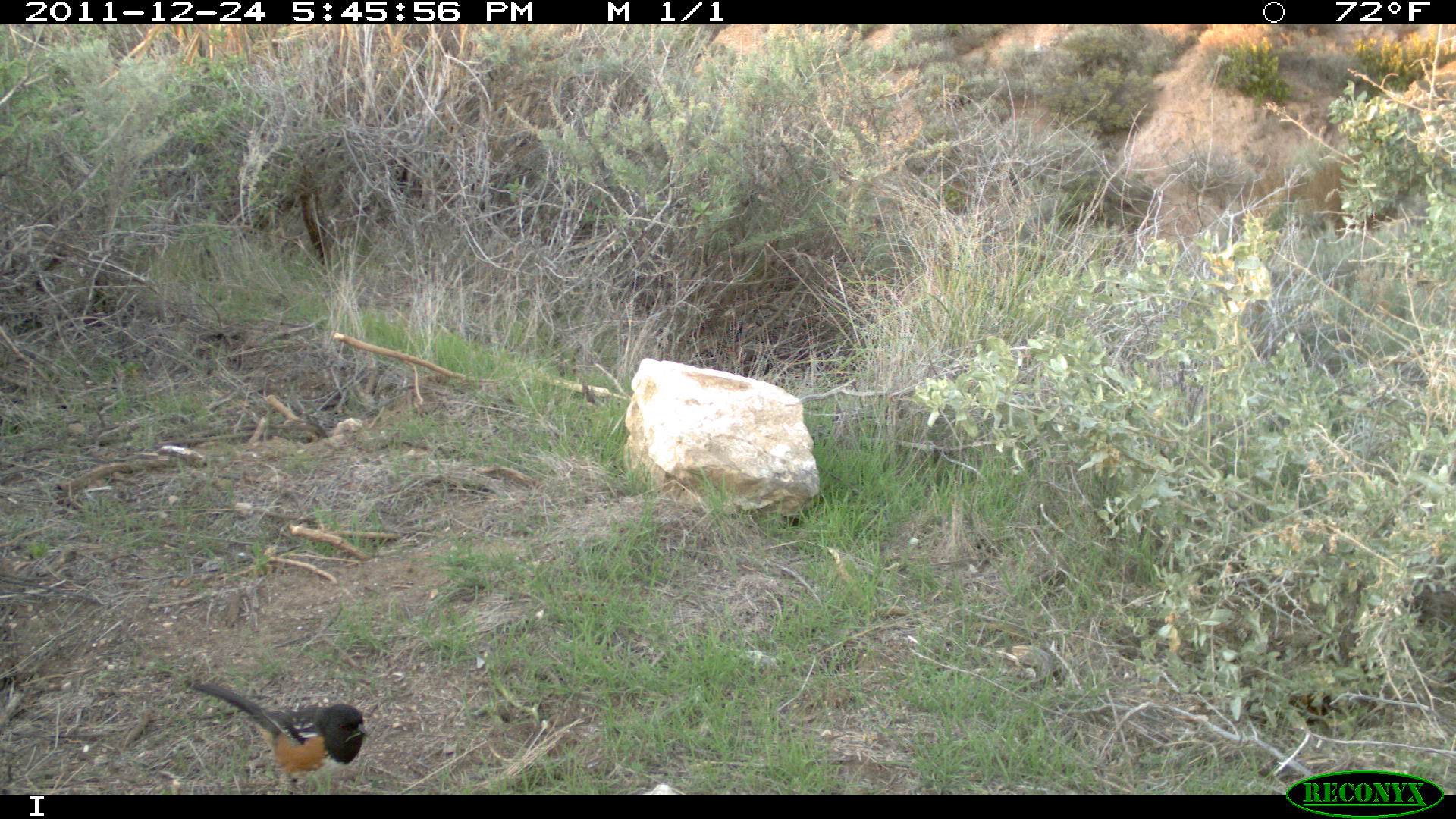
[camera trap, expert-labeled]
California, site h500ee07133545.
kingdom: Animalia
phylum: Chordata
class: Aves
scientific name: Aves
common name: bird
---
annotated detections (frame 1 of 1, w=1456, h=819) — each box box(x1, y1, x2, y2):
bird: box(187, 682, 369, 795)